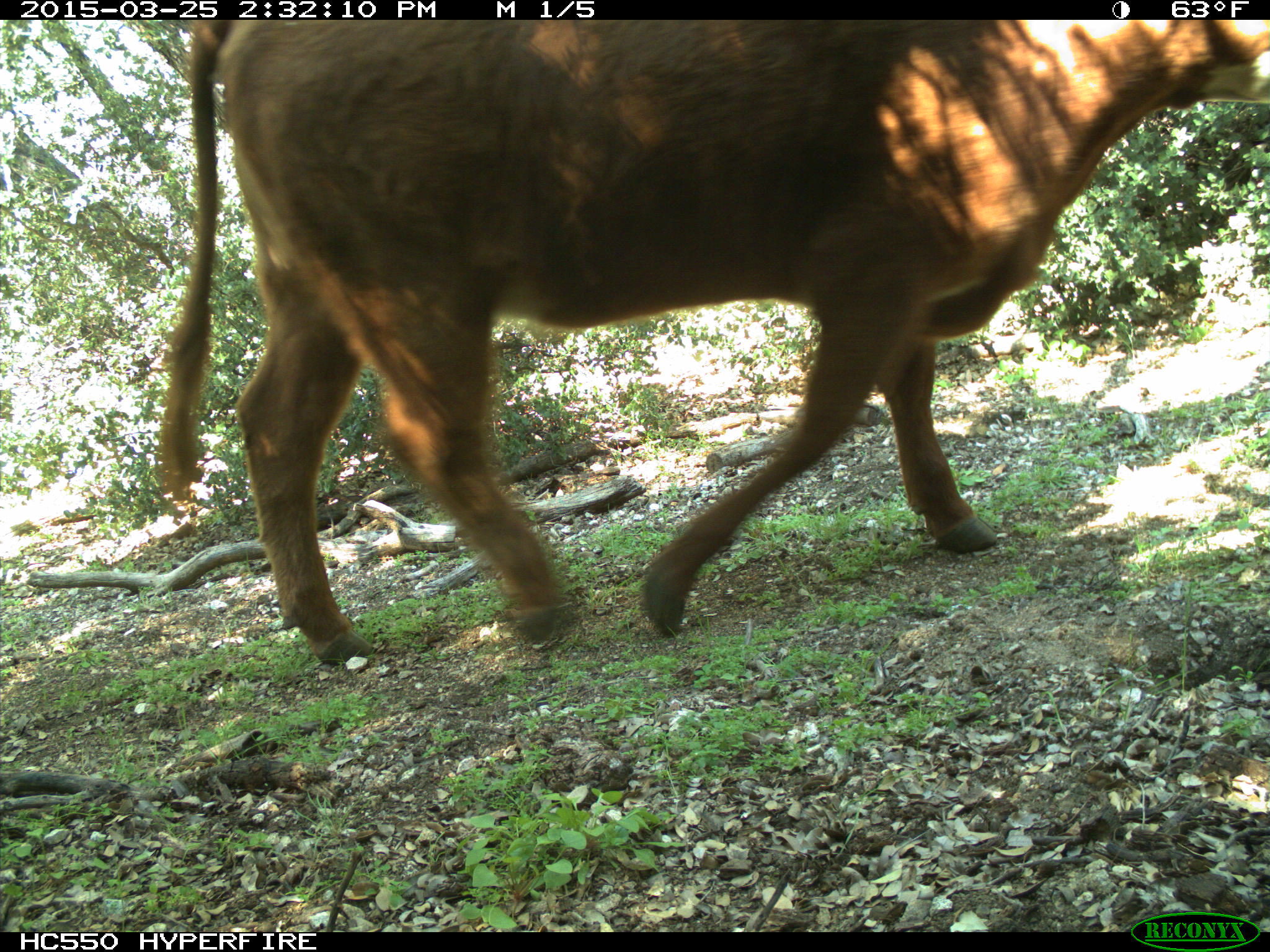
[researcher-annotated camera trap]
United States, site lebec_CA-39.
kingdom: Animalia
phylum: Chordata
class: Mammalia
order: Artiodactyla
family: Bovidae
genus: Bos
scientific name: Bos taurus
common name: domestic cow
Bos taurus (domestic cow).